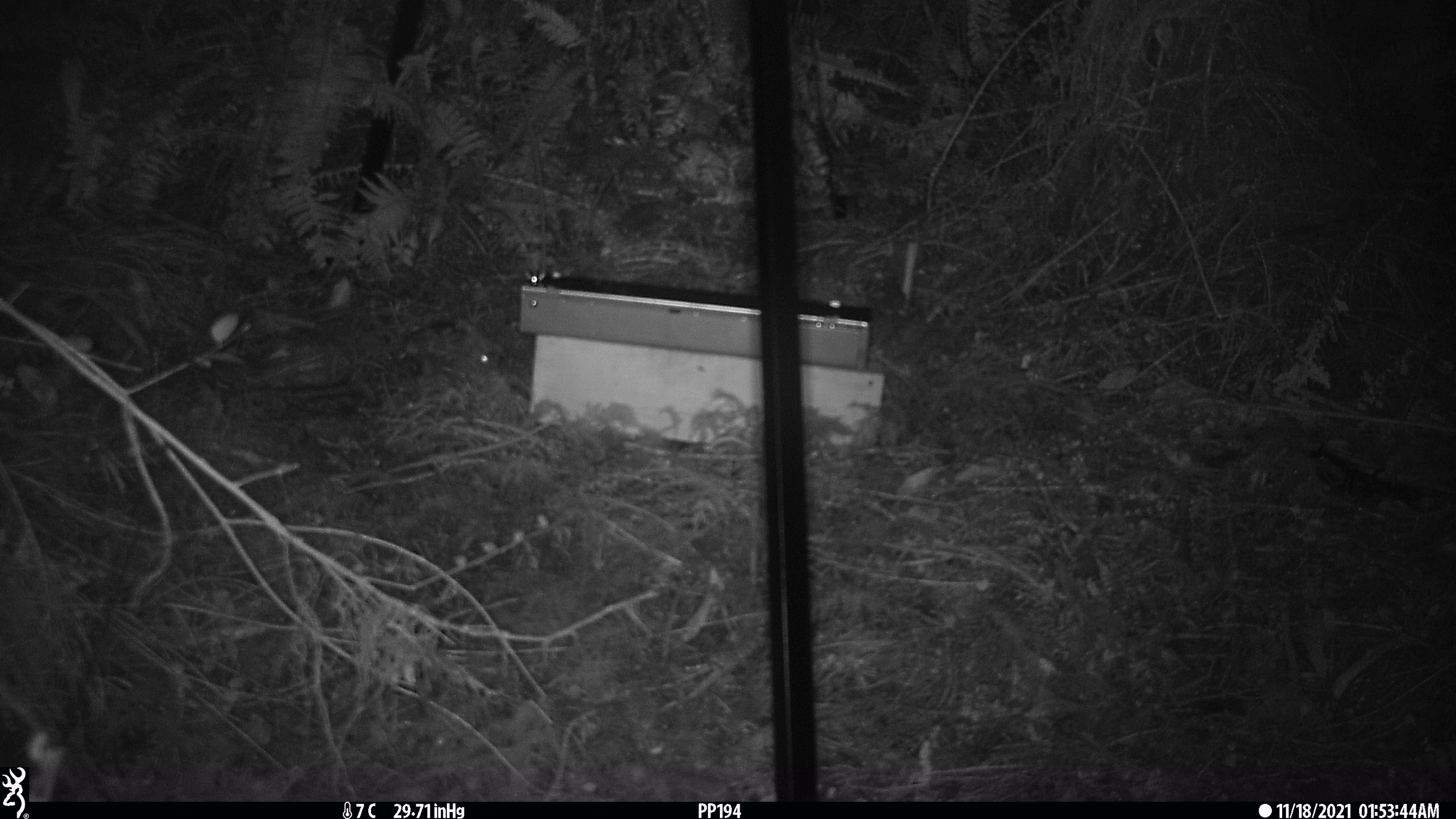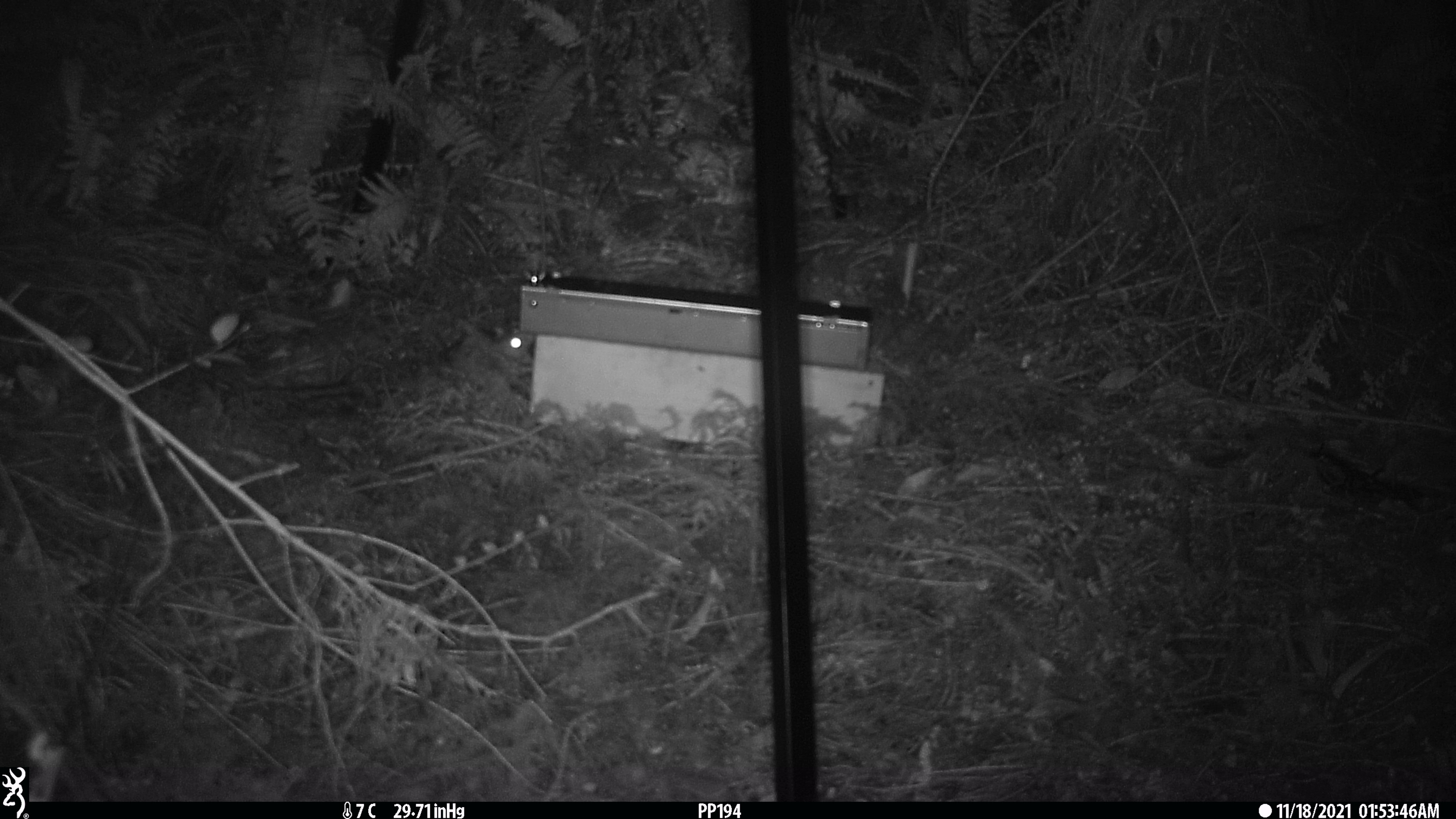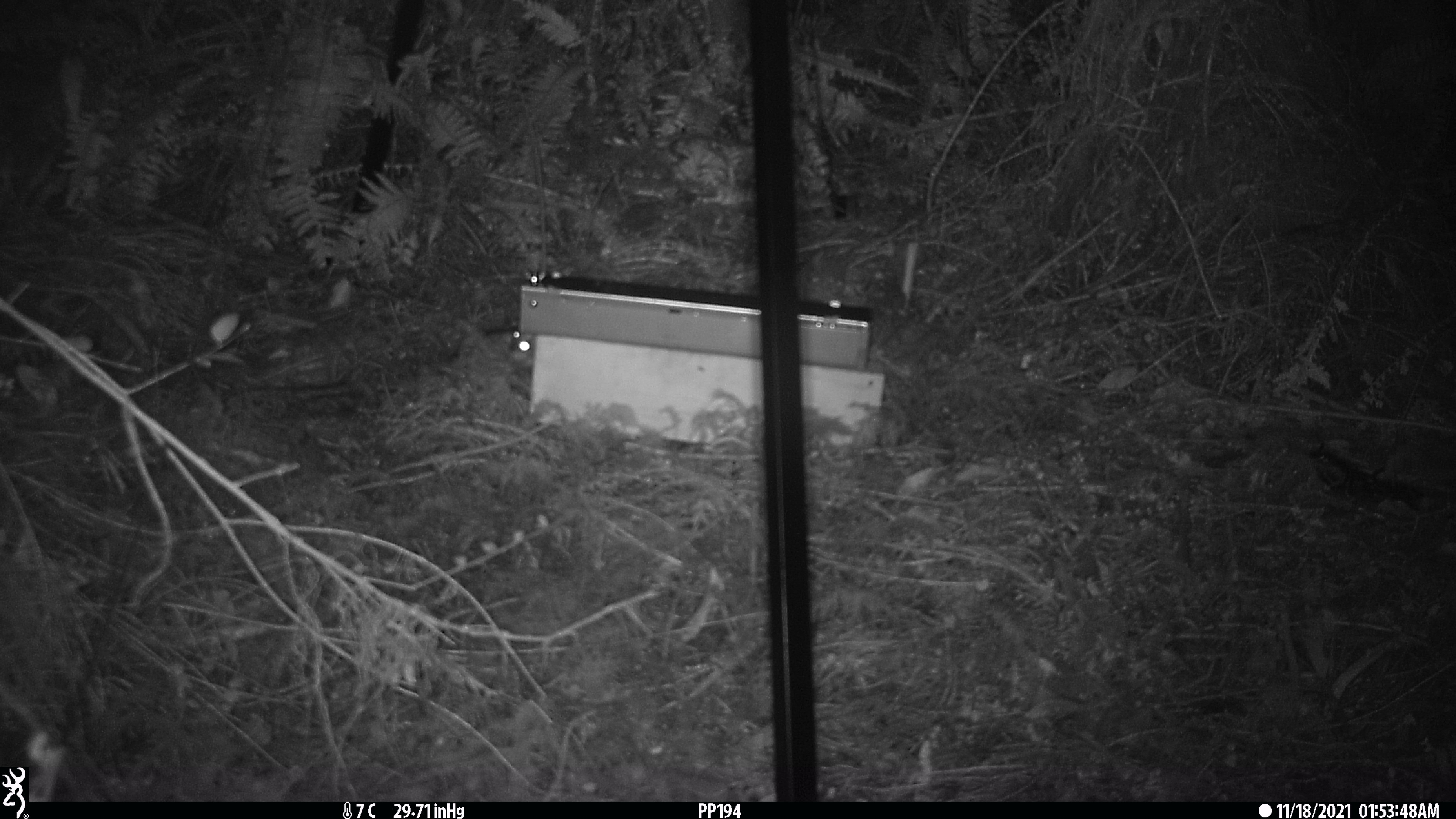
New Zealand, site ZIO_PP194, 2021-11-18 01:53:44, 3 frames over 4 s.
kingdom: Animalia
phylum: Chordata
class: Mammalia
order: Rodentia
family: Muridae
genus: Rattus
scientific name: Rattus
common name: rat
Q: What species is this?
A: Rat (Rattus).